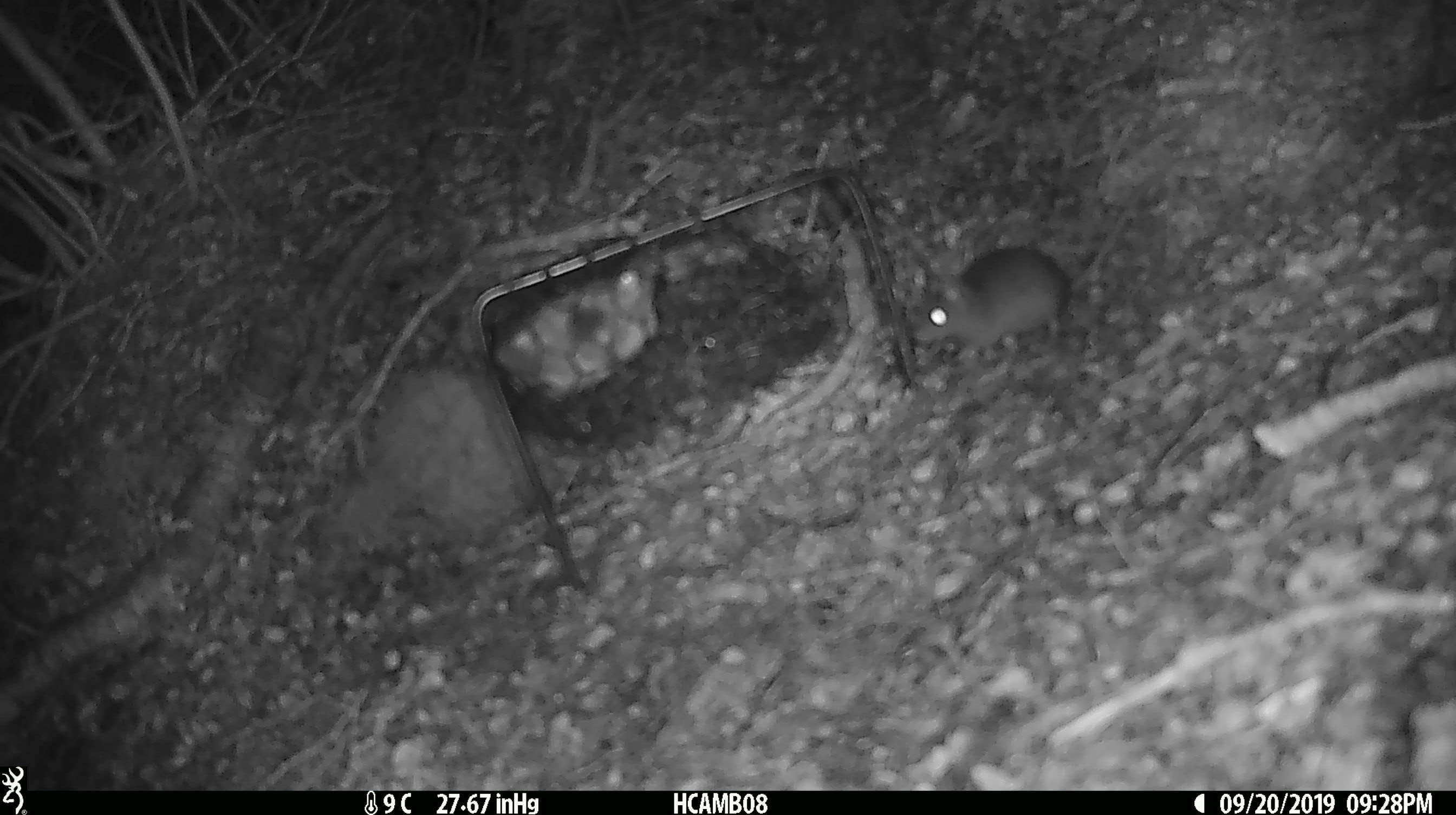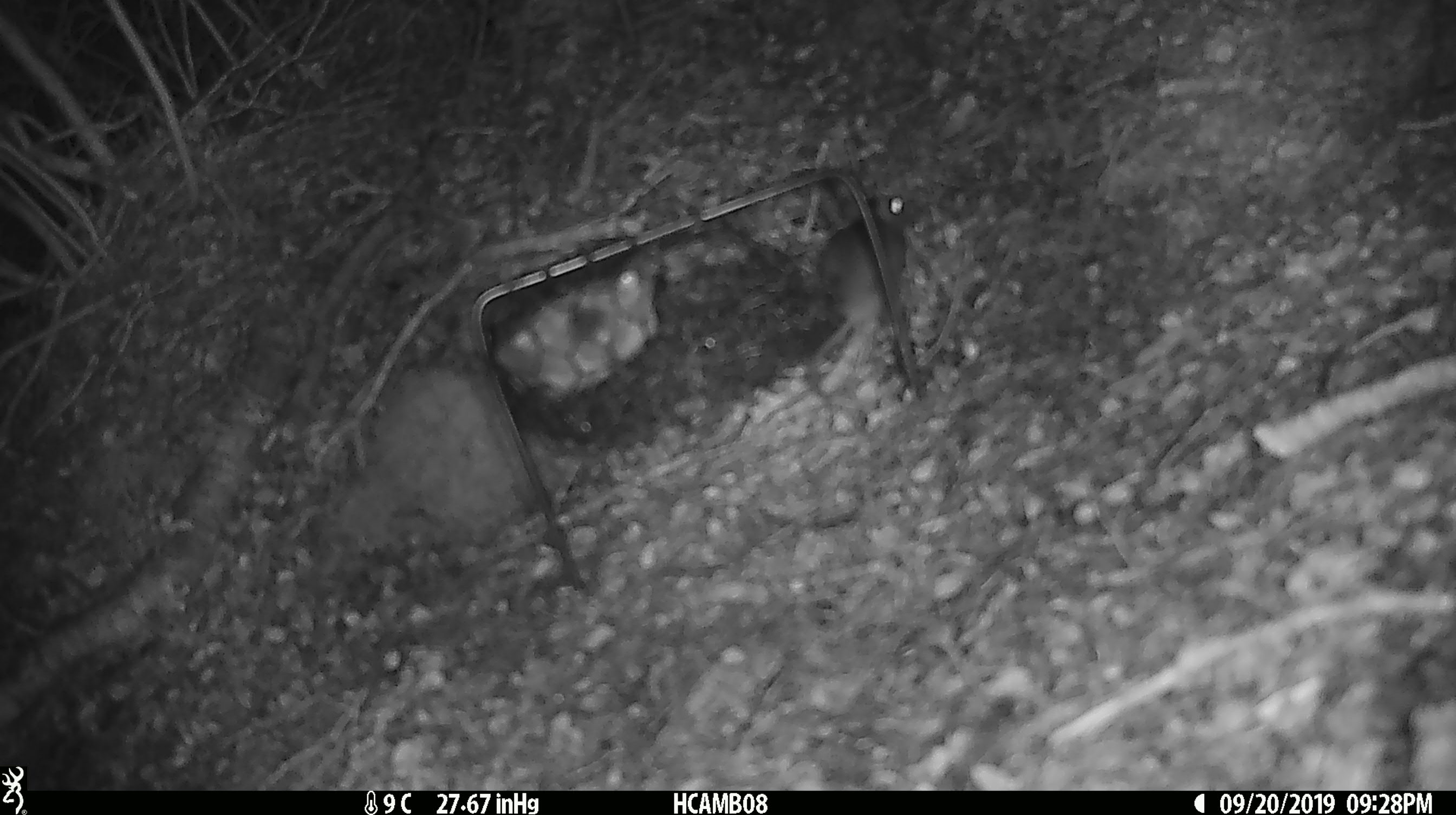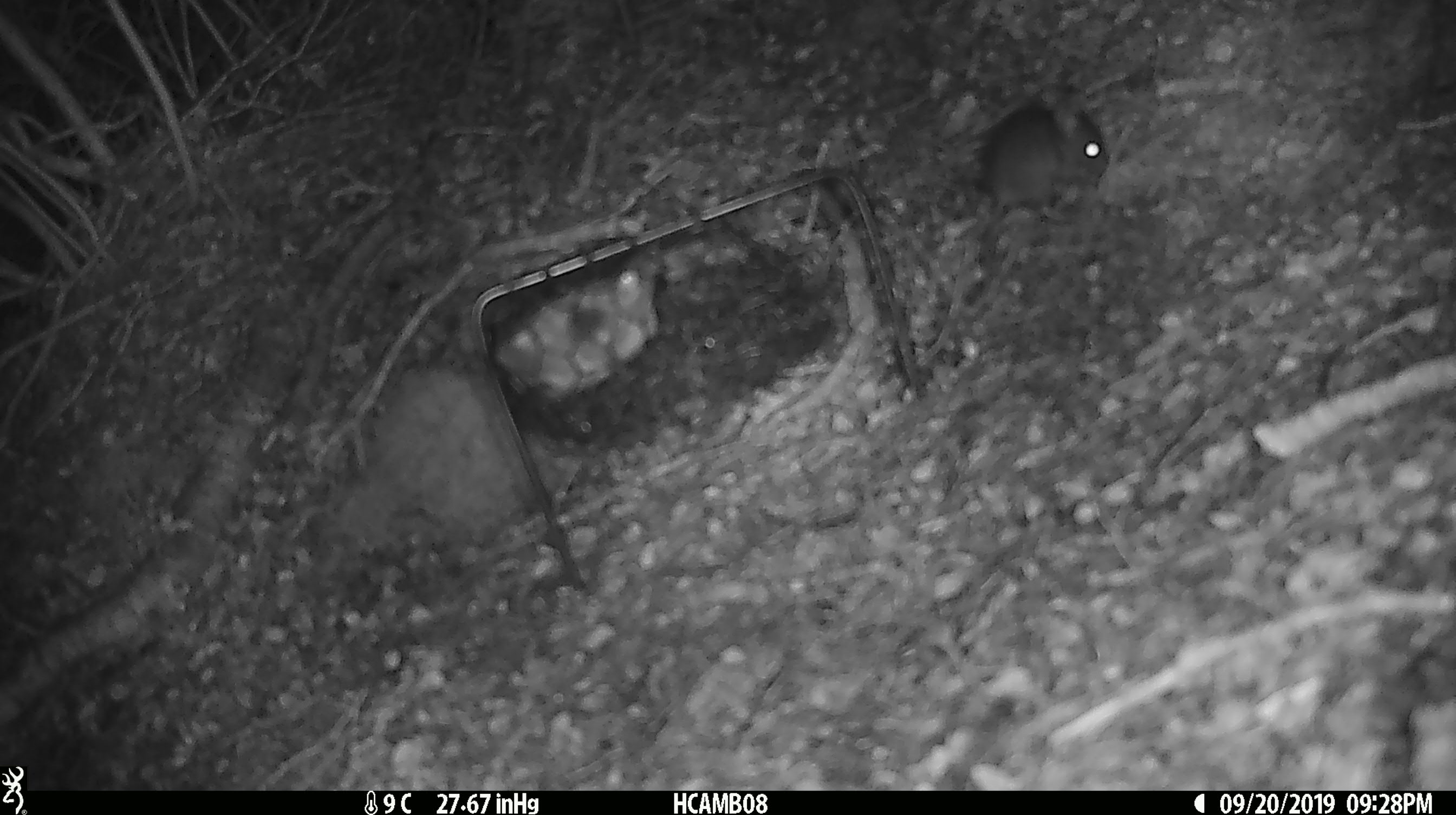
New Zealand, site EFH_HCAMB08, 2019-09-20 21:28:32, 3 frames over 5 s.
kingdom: Animalia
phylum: Chordata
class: Mammalia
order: Rodentia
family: Muridae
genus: Mus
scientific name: Mus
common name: mouse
Mouse (Mus).